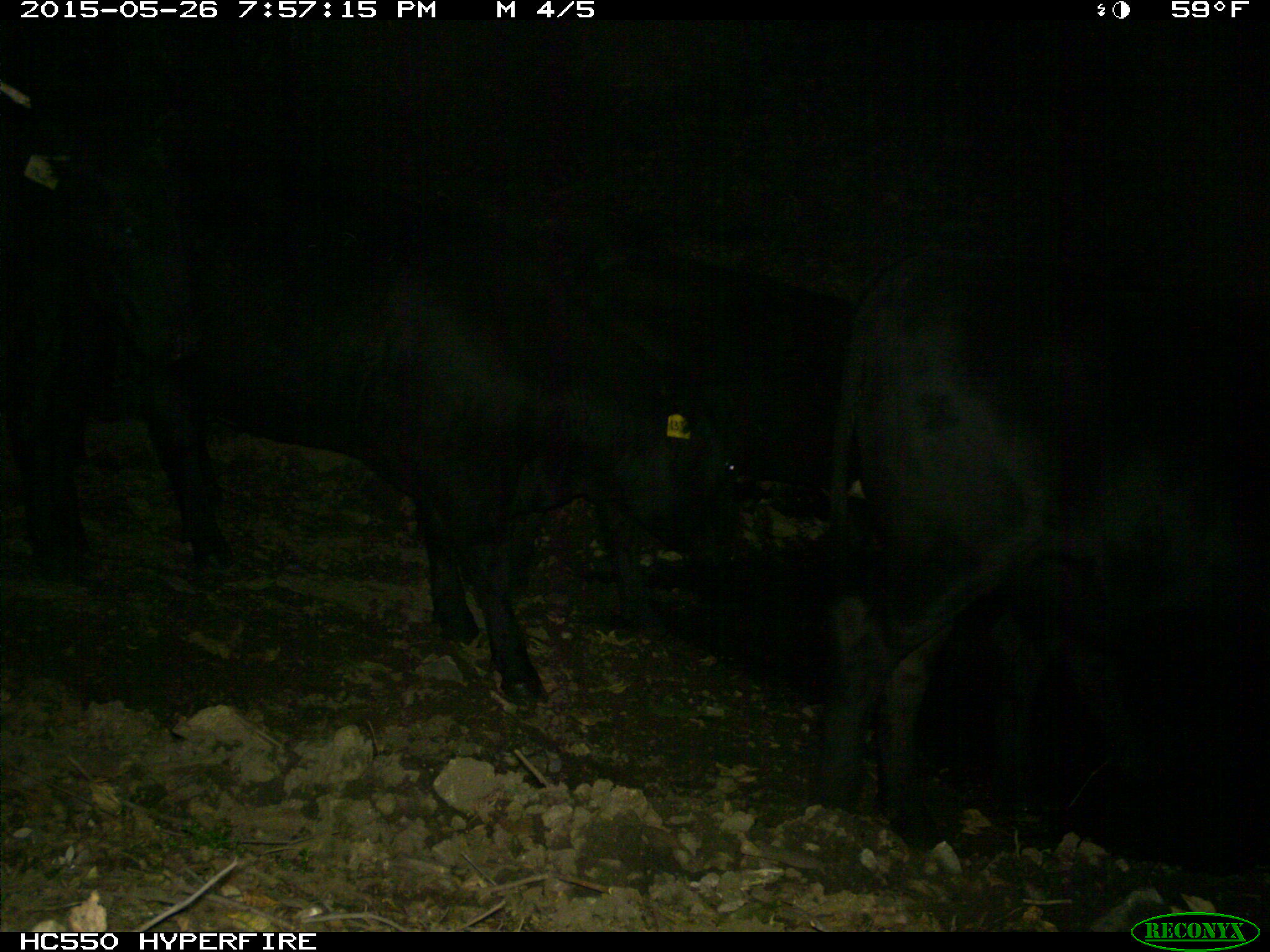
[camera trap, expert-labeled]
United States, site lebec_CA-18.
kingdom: Animalia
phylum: Chordata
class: Mammalia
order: Artiodactyla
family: Bovidae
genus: Bos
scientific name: Bos taurus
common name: domestic cow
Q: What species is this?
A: Bos taurus (domestic cow).